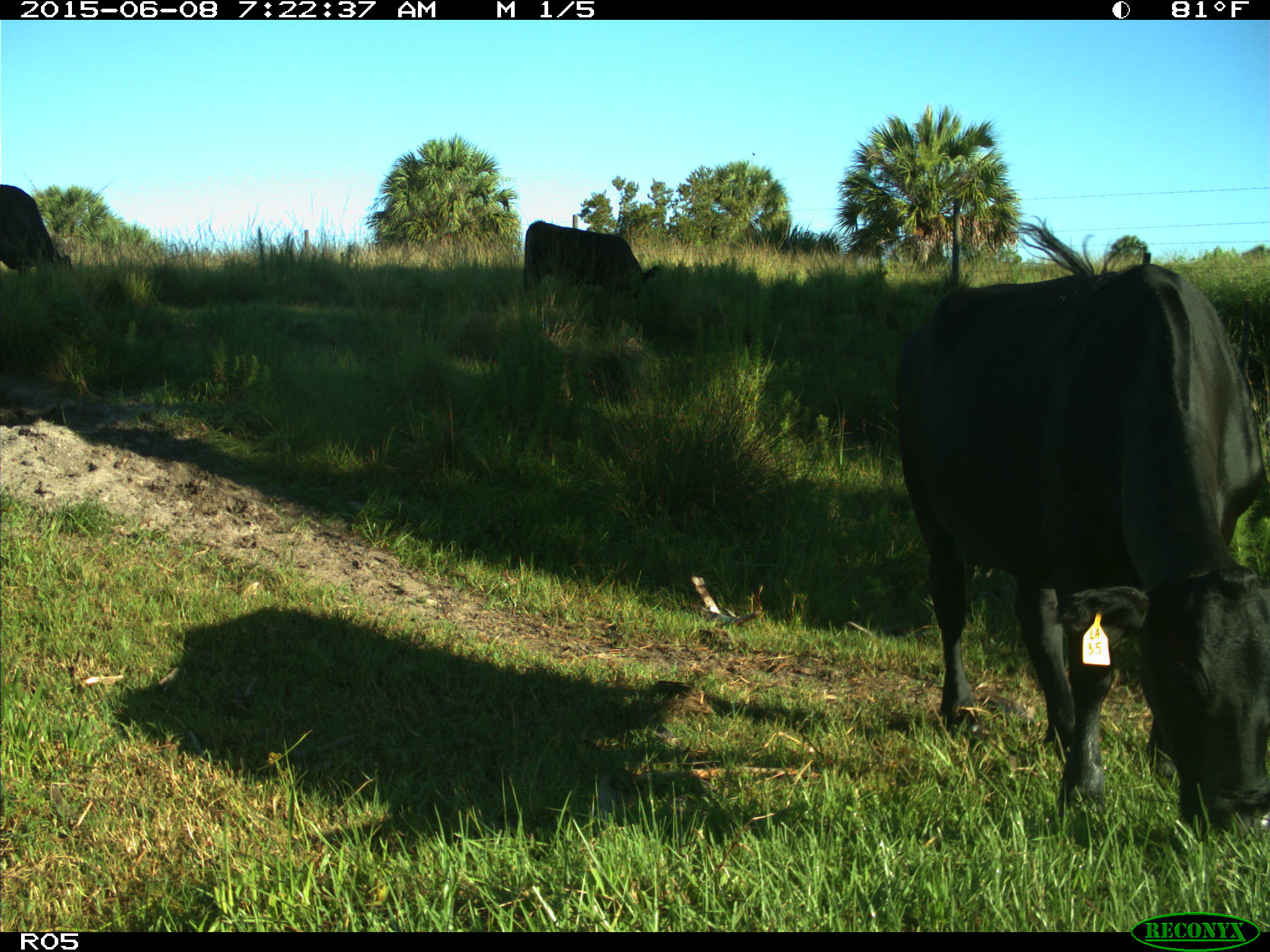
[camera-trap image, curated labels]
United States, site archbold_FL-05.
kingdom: Animalia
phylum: Chordata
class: Mammalia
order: Artiodactyla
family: Bovidae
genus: Bos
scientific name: Bos taurus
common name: domestic cow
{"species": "Bos taurus (domestic cow)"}